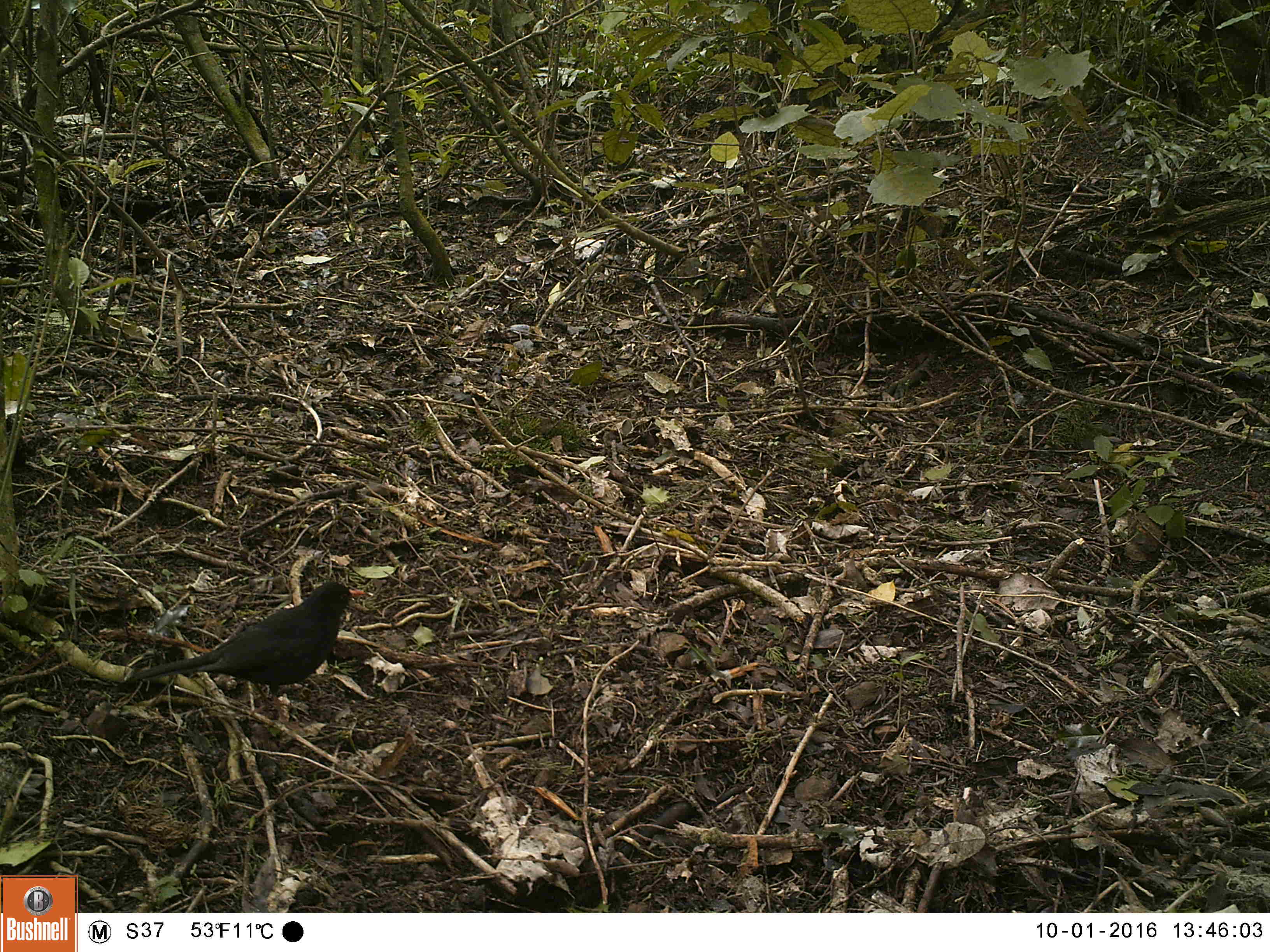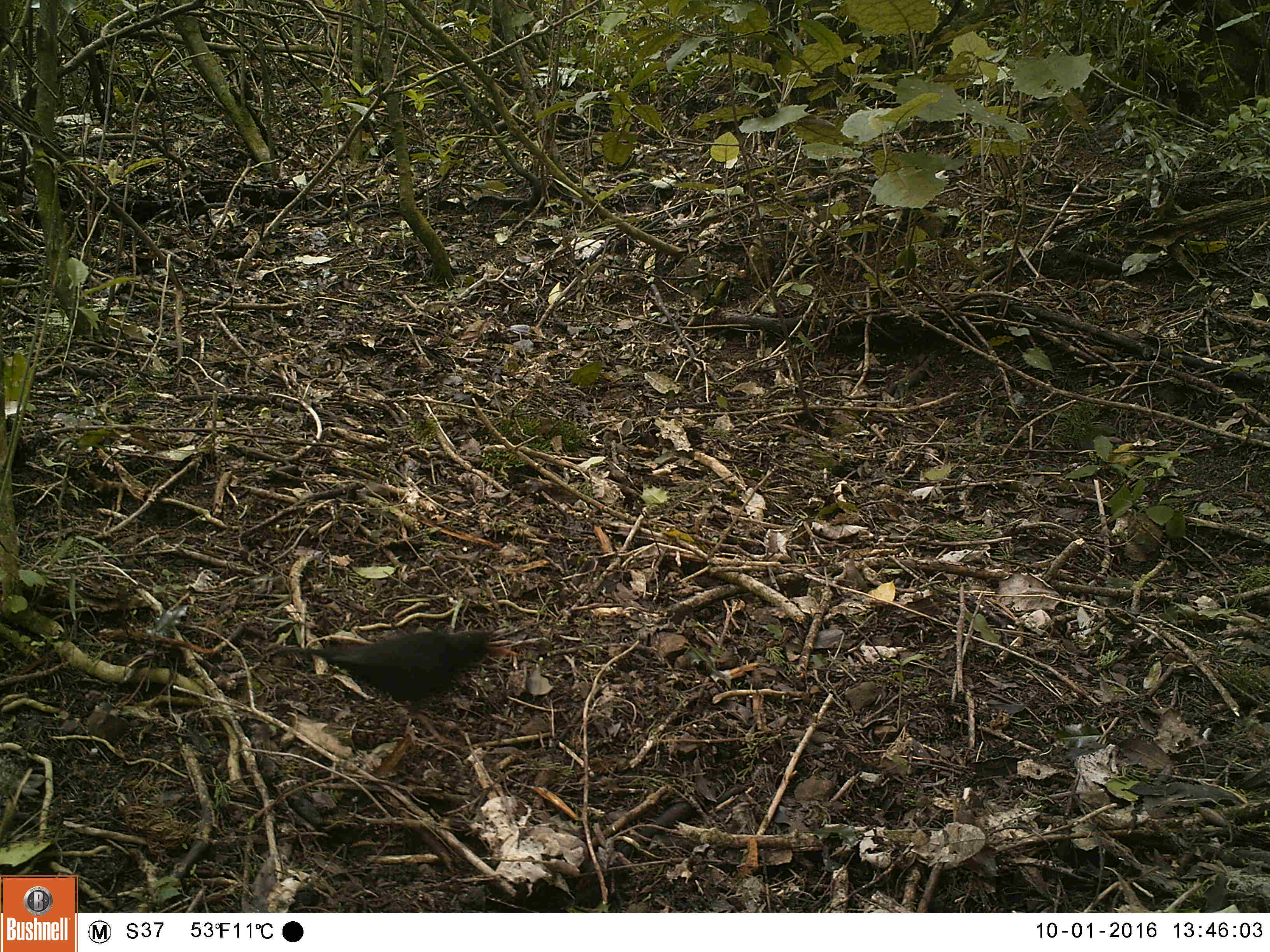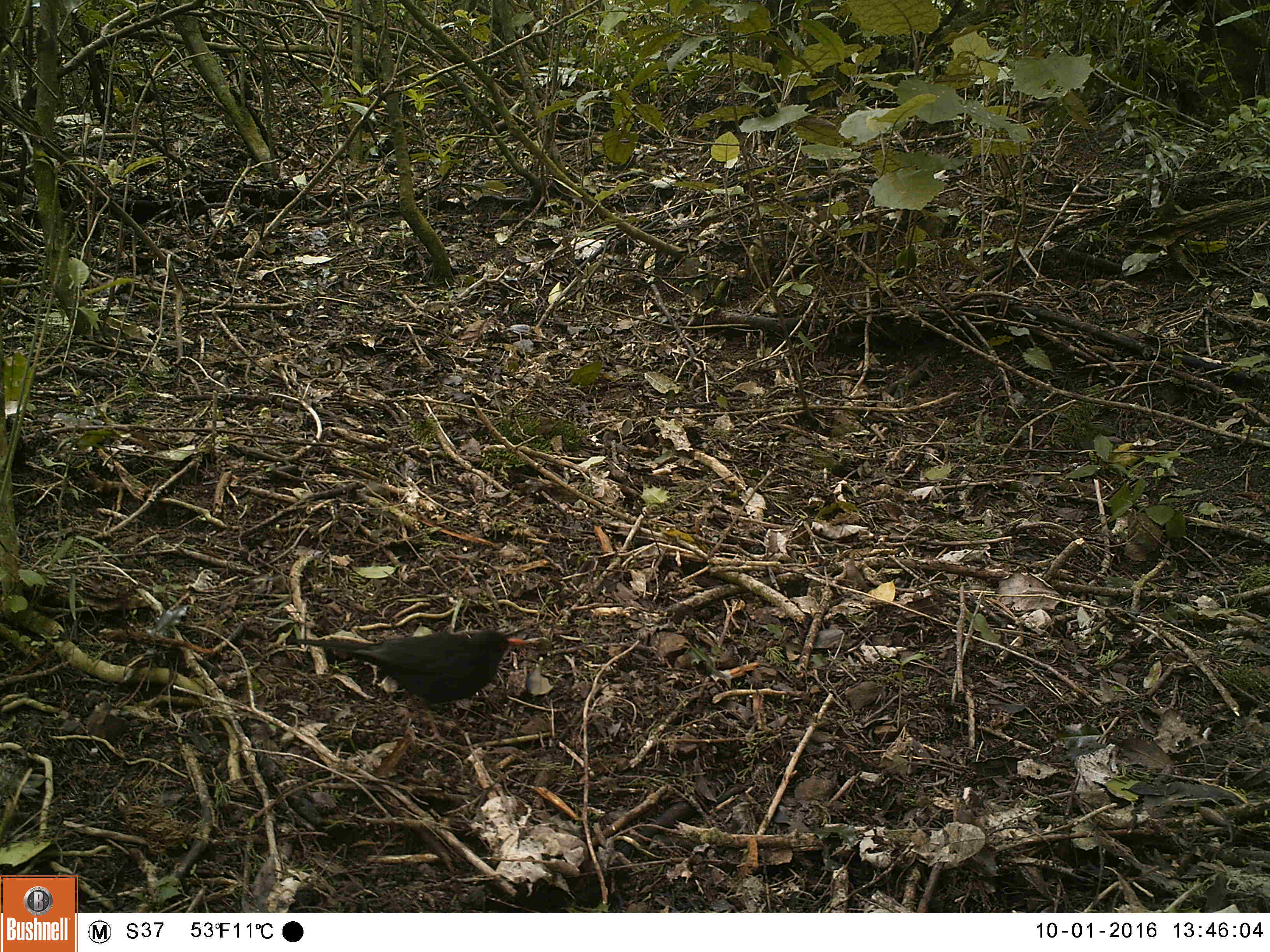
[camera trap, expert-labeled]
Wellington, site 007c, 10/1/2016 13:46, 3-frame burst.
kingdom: Animalia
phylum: Chordata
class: Aves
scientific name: Aves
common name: bird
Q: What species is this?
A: Bird (Aves).